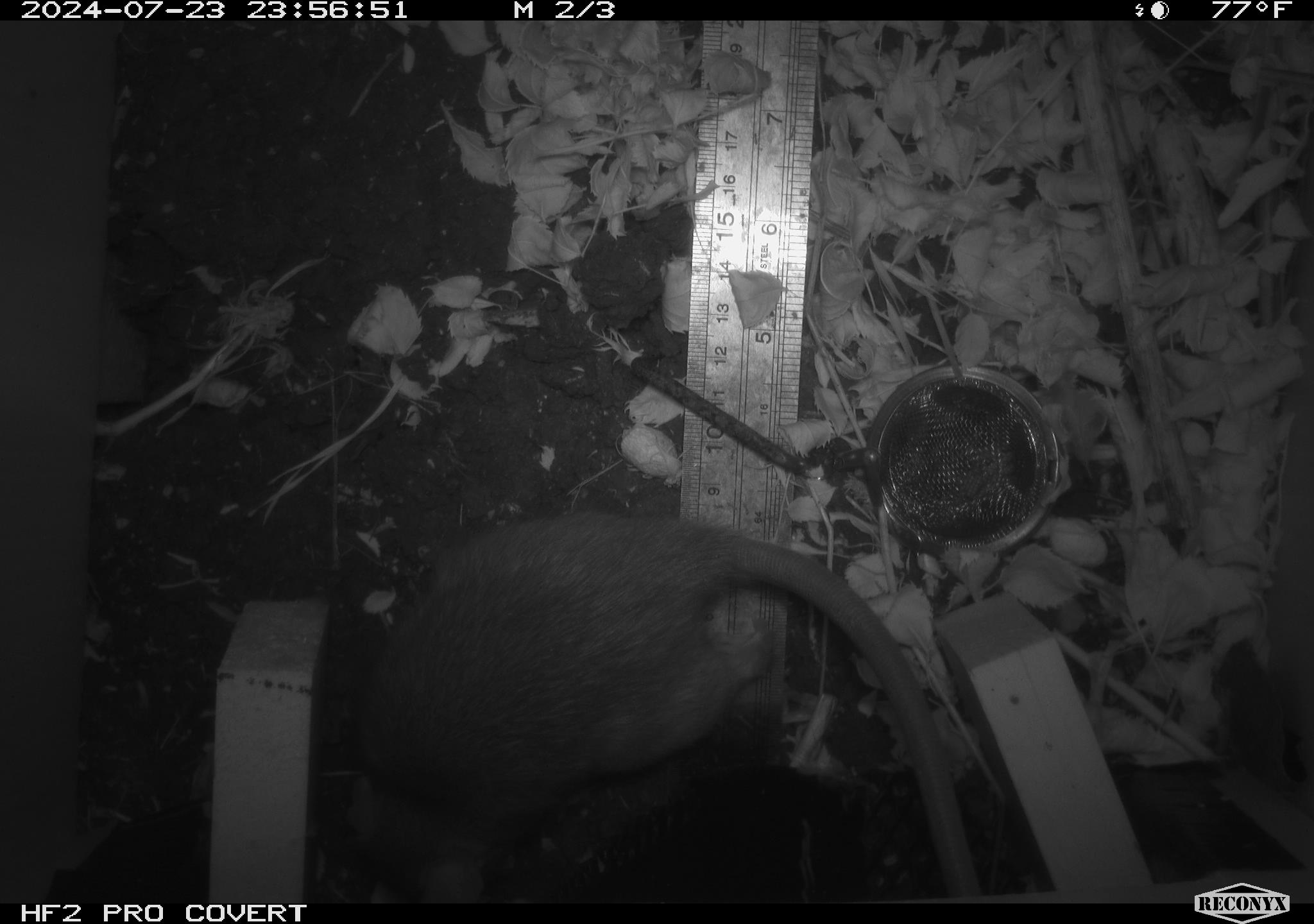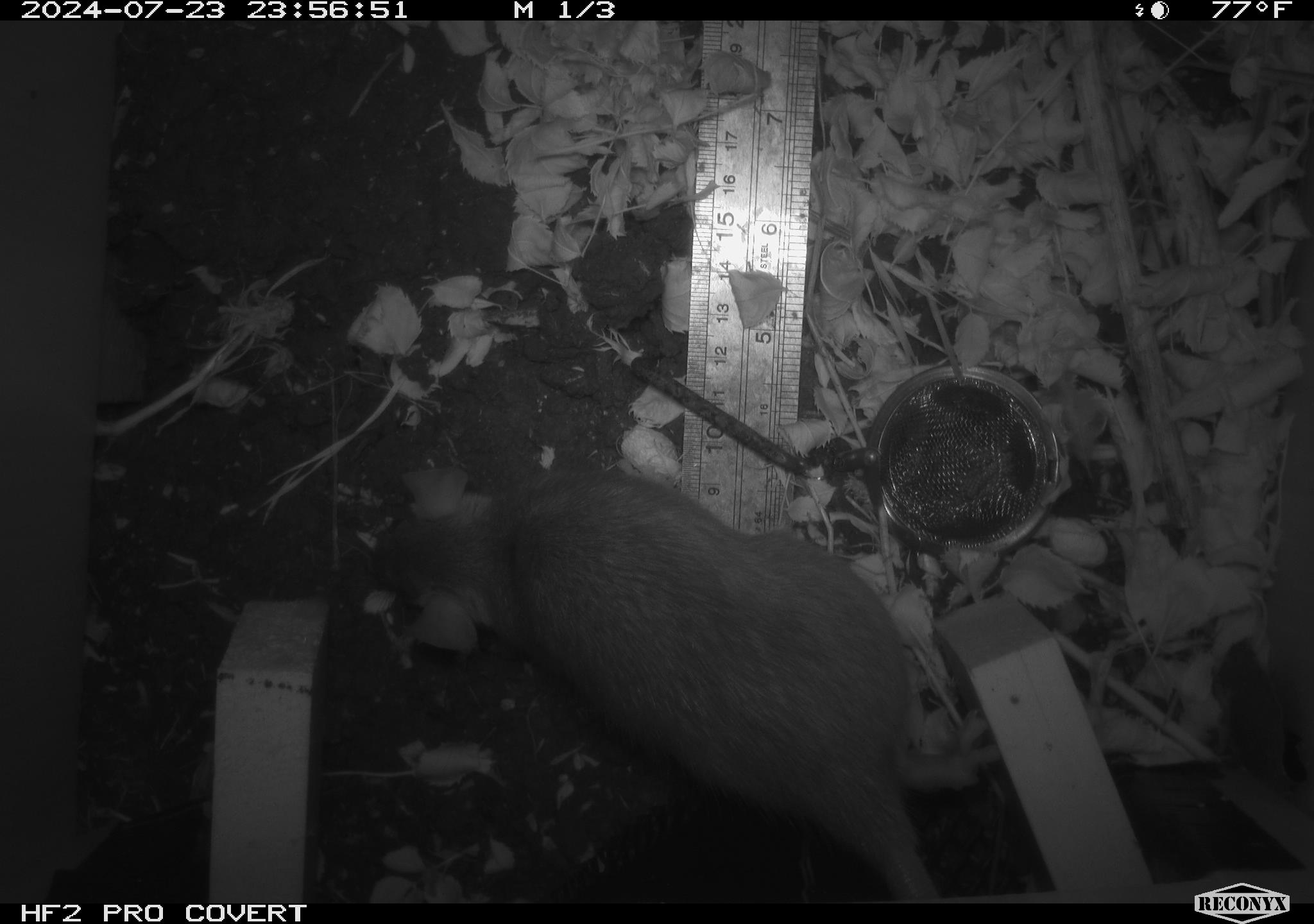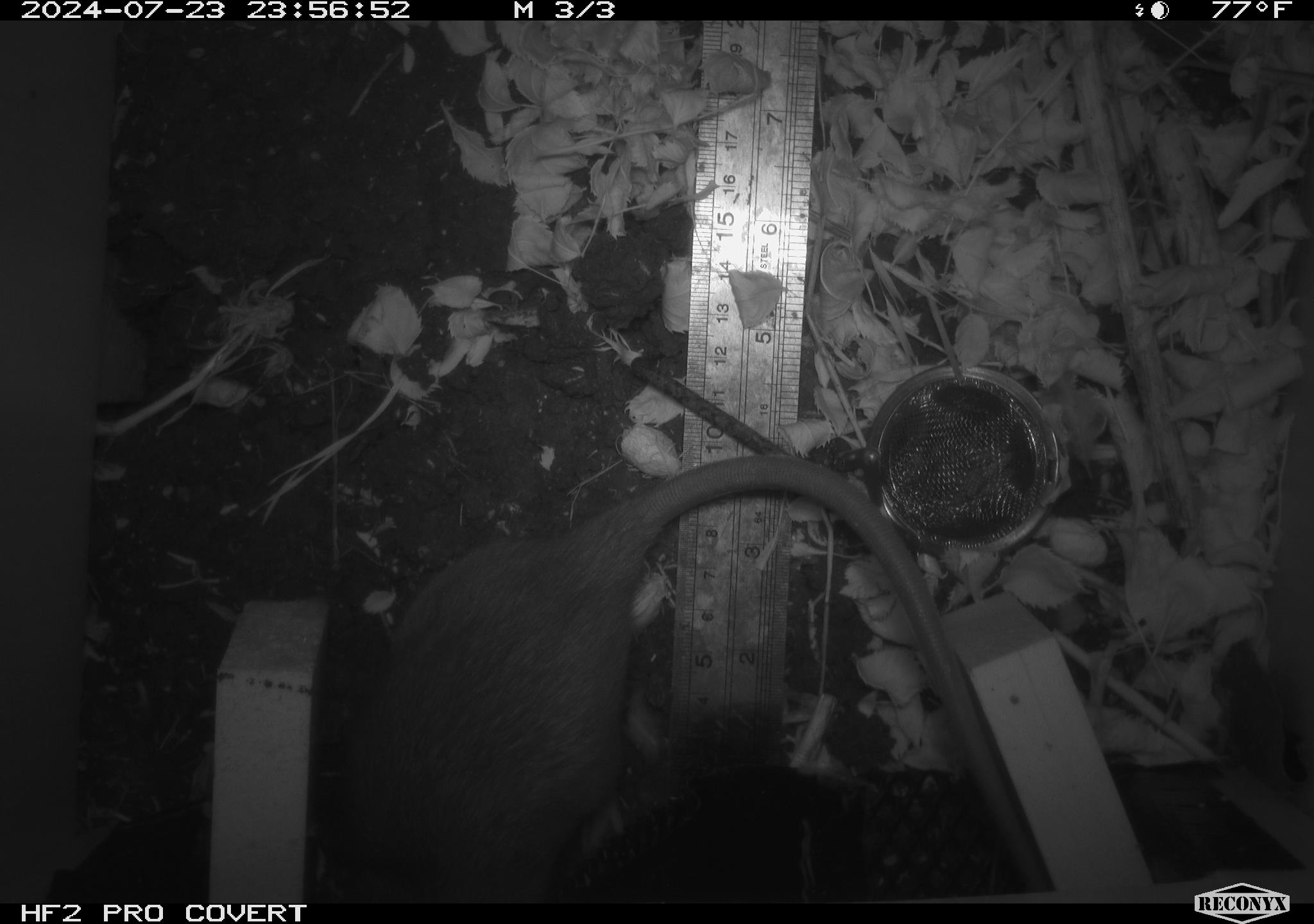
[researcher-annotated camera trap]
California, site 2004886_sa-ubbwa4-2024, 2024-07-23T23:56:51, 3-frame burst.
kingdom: Animalia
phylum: Chordata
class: Mammalia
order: Rodentia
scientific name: Rodentia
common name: woodrat or rat or mouse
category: woodrat or rat or mouse species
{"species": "woodrat or rat or mouse species (woodrat or rat or mouse) (Rodentia)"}